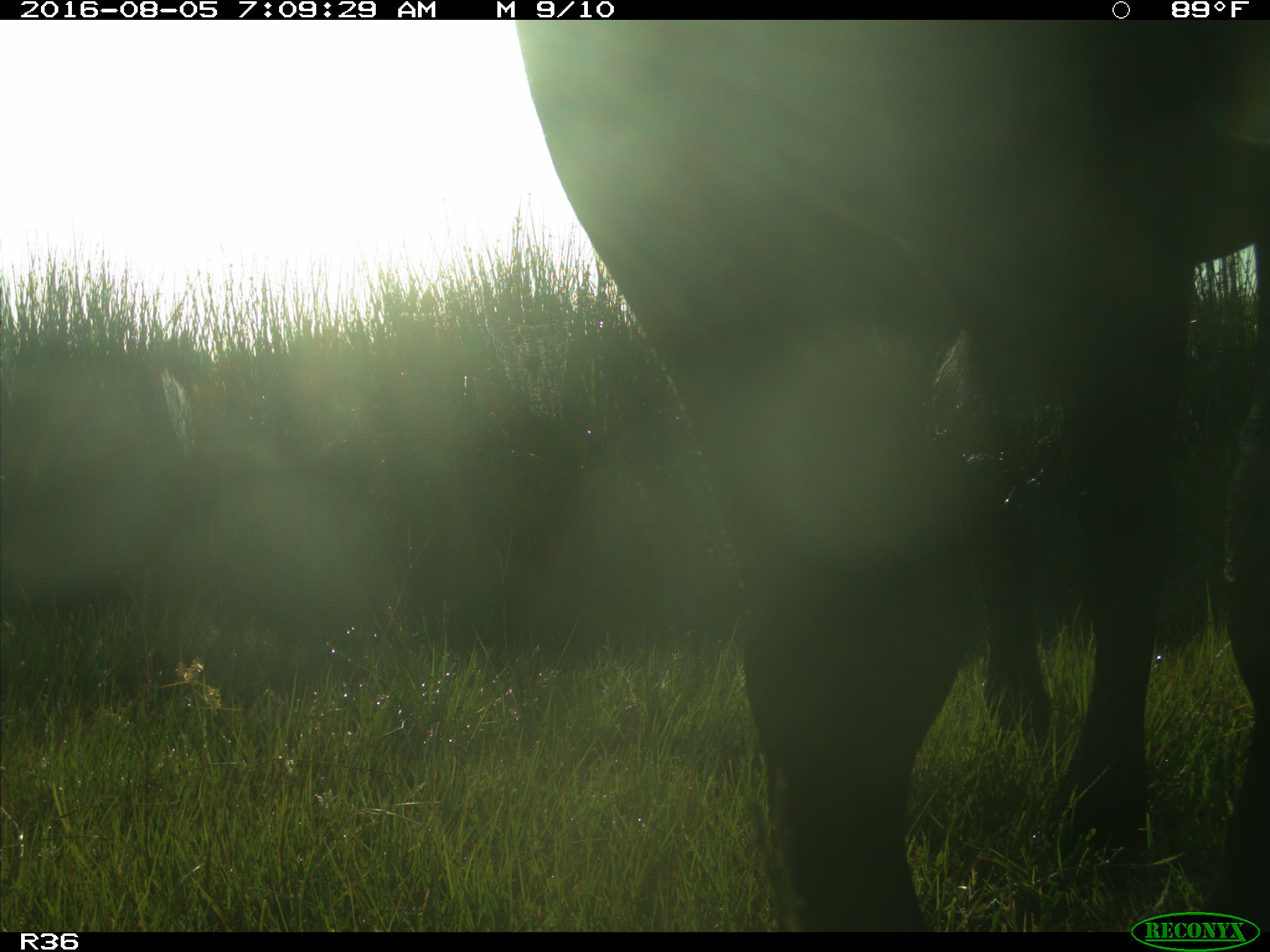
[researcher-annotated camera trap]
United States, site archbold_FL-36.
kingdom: Animalia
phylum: Chordata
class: Mammalia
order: Artiodactyla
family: Bovidae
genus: Bos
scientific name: Bos taurus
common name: domestic cow